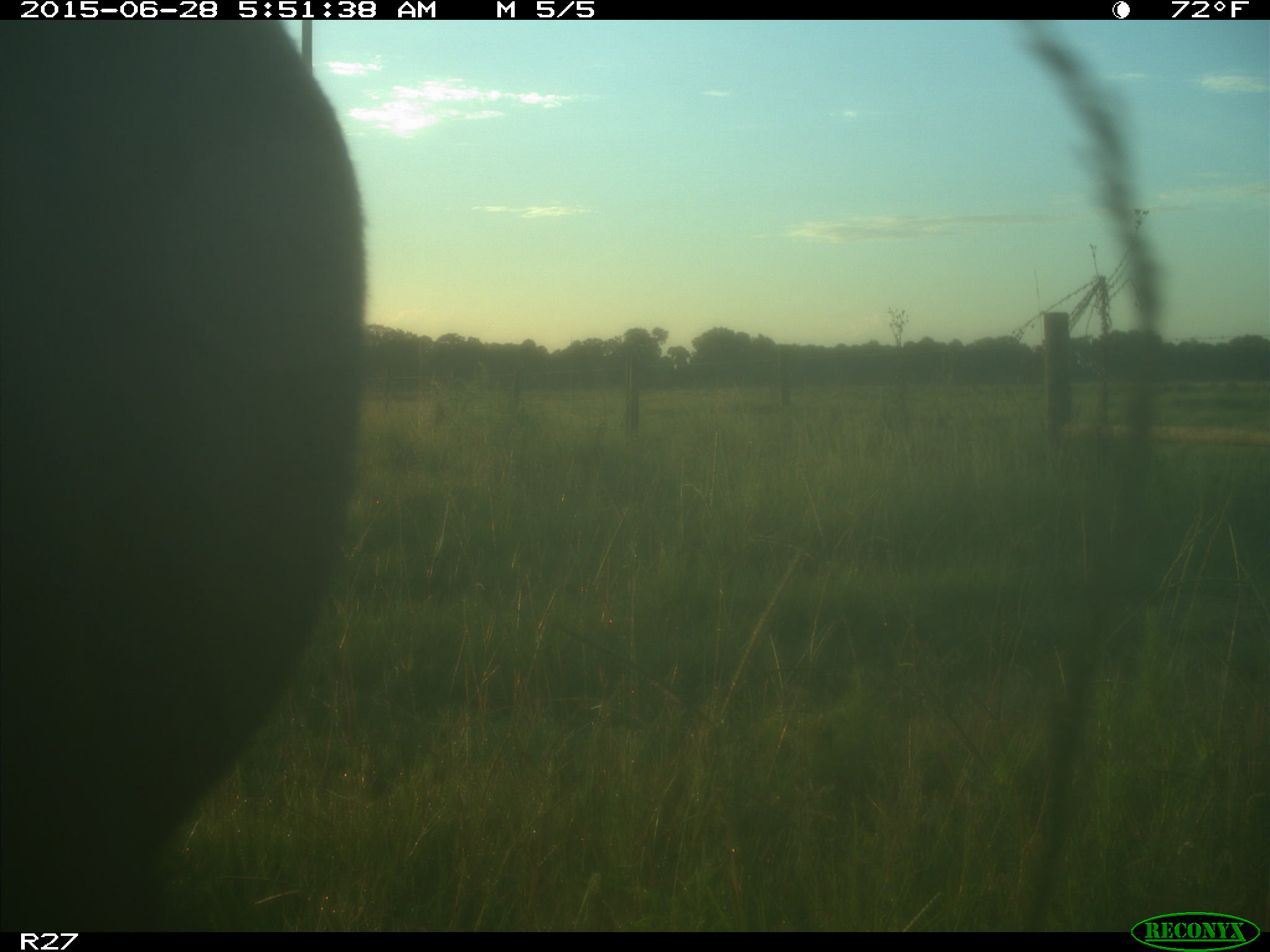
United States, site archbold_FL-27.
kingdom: Animalia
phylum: Chordata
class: Mammalia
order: Artiodactyla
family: Bovidae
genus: Bos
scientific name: Bos taurus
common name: domestic cow